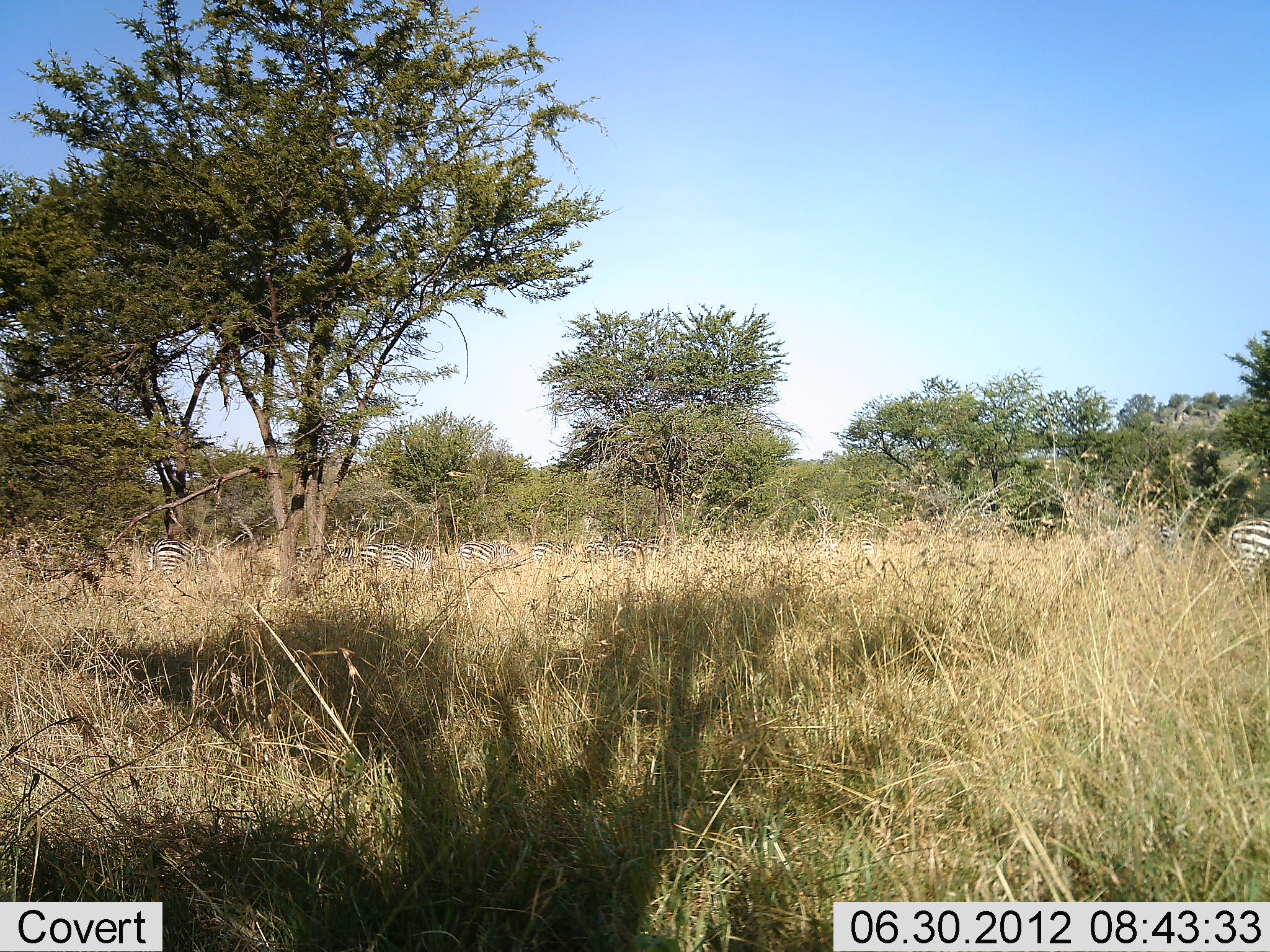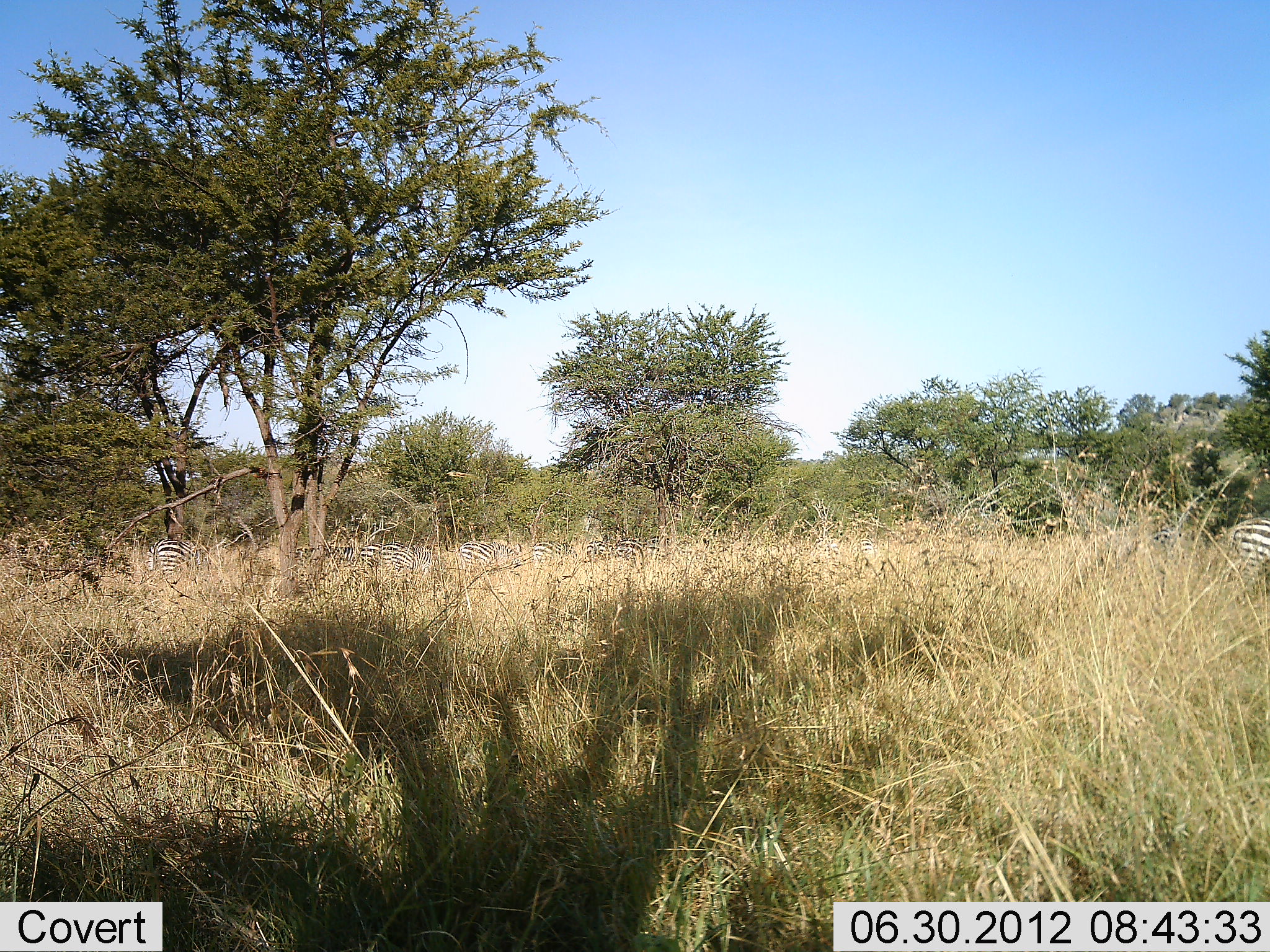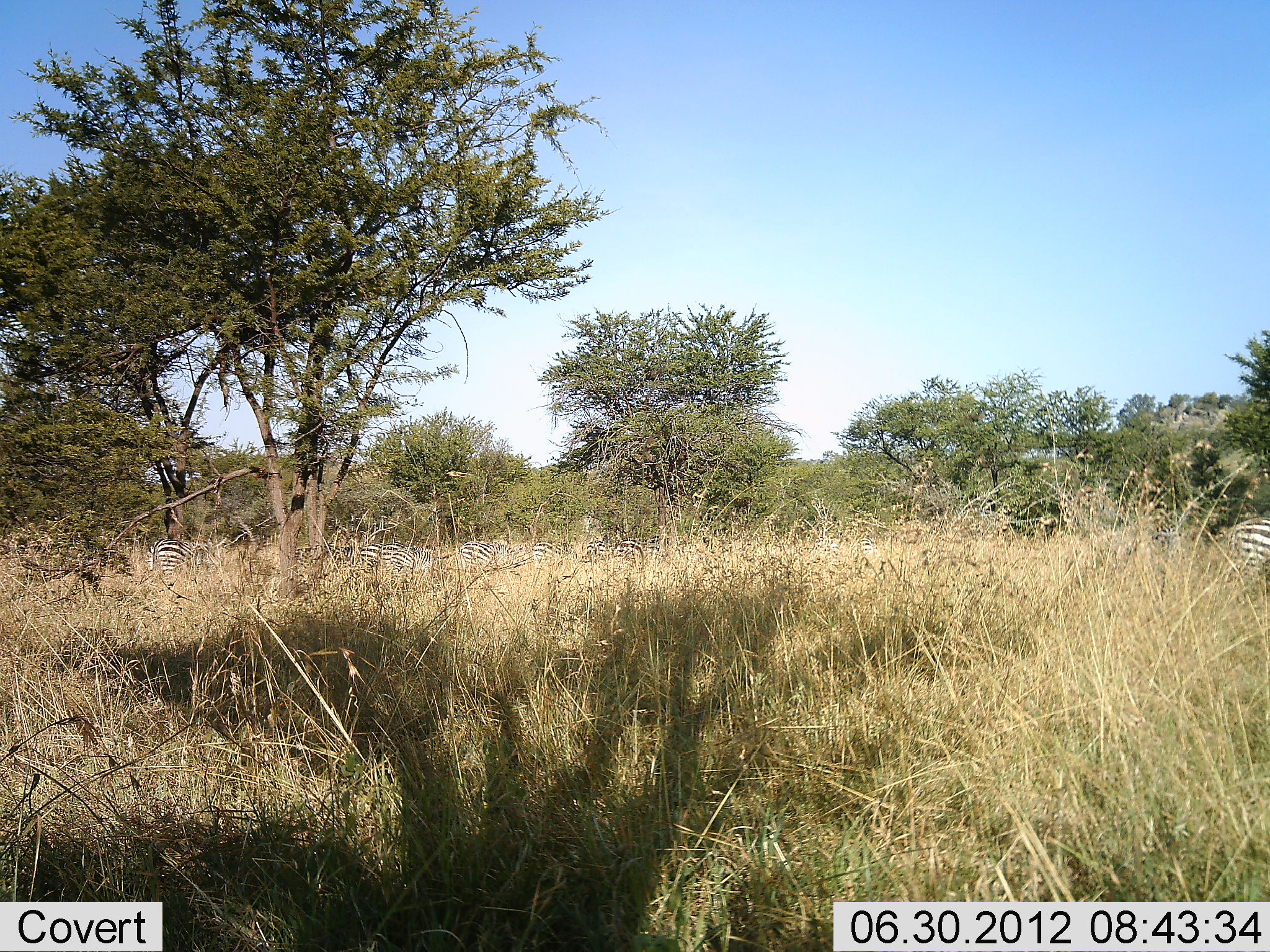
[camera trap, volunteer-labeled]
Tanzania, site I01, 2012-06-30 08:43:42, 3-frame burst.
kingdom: Animalia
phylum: Chordata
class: Mammalia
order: Perissodactyla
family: Equidae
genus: Equus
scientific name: Equus quagga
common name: plains zebra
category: zebra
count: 11-50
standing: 40%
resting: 10%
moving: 10%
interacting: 0%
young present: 0%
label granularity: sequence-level